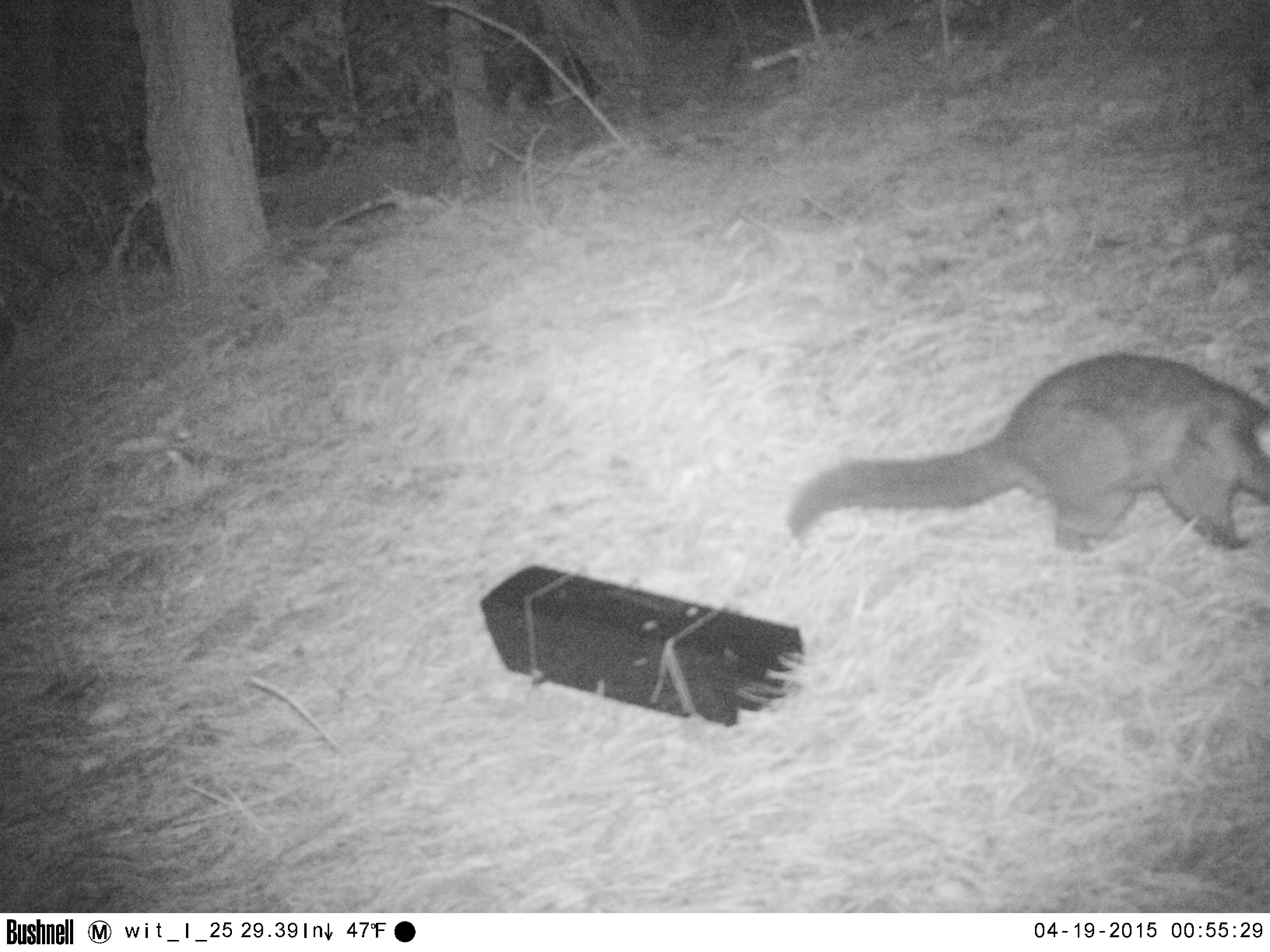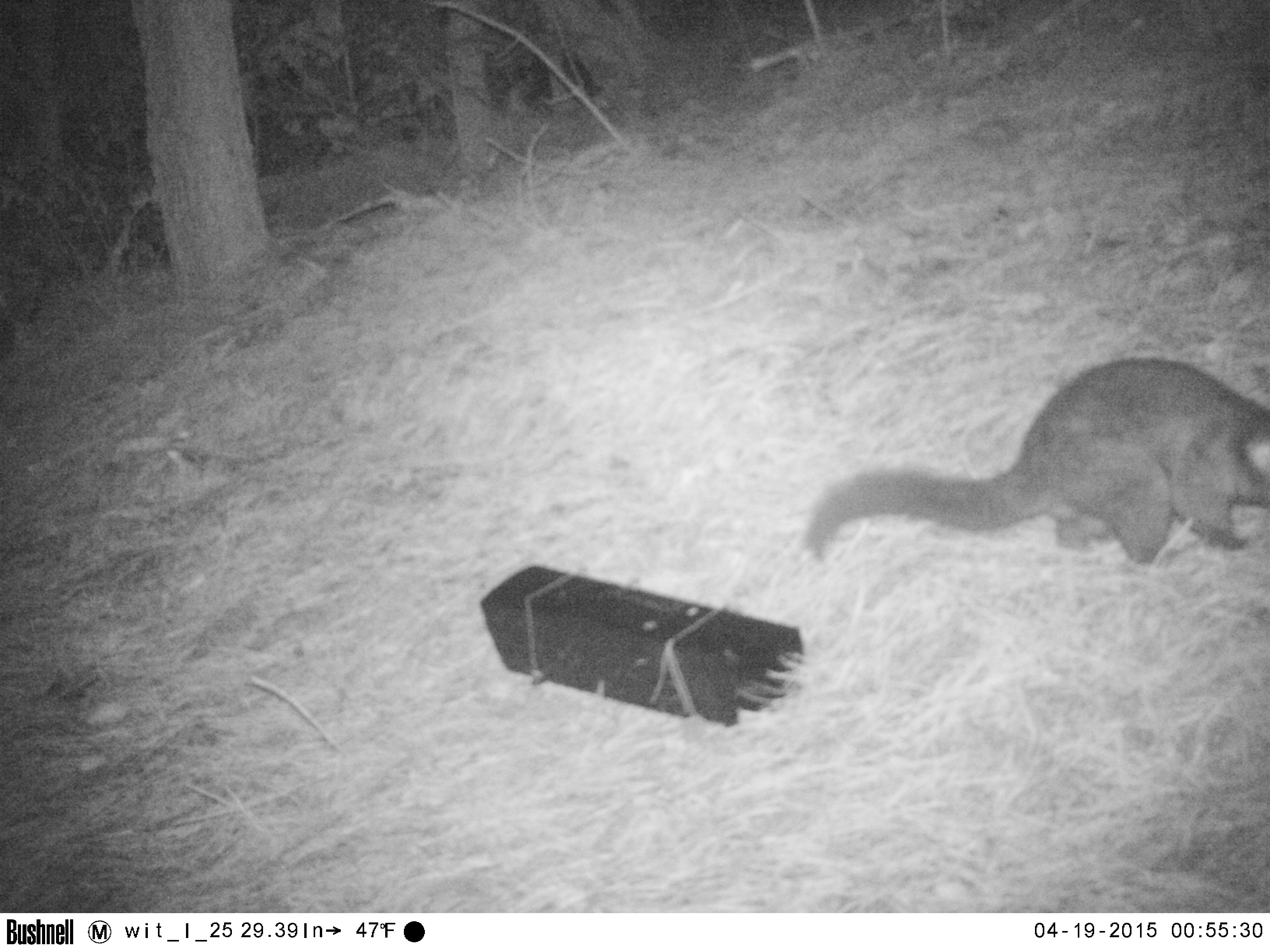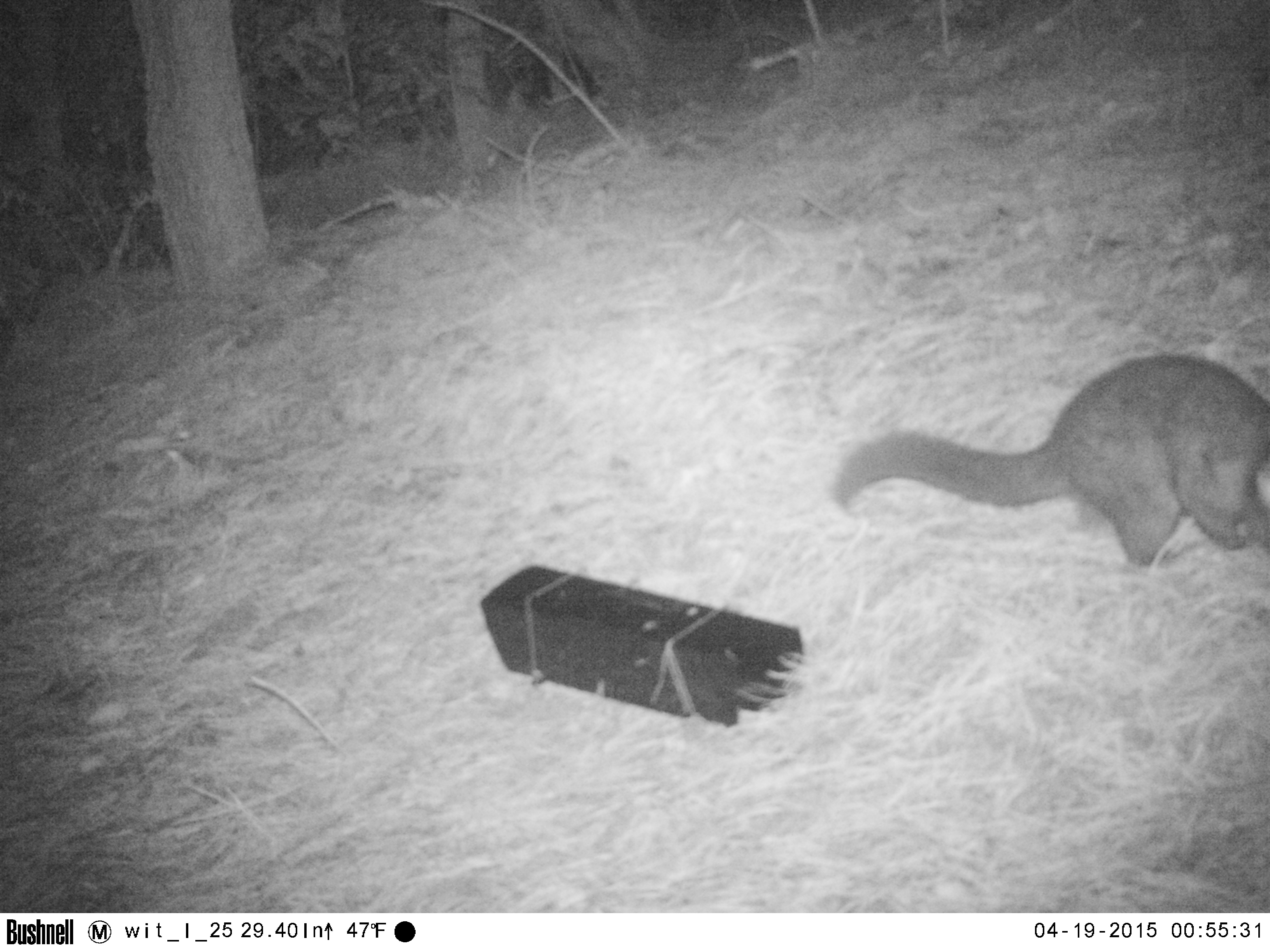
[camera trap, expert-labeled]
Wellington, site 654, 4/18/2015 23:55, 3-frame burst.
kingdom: Animalia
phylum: Chordata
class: Mammalia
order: Didelphimorphia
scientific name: Didelphimorphia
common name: possum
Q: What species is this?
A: Possum (Didelphimorphia).